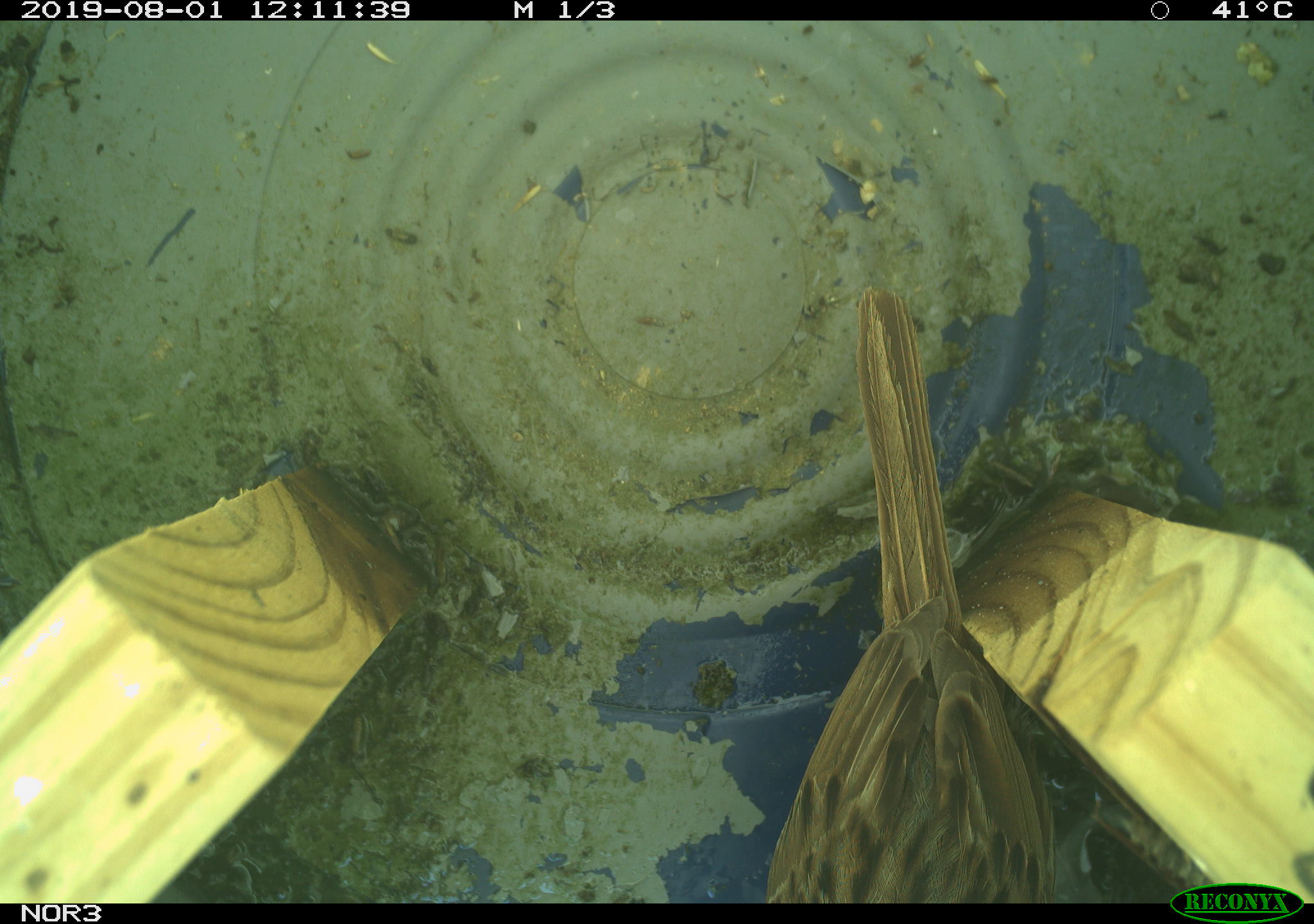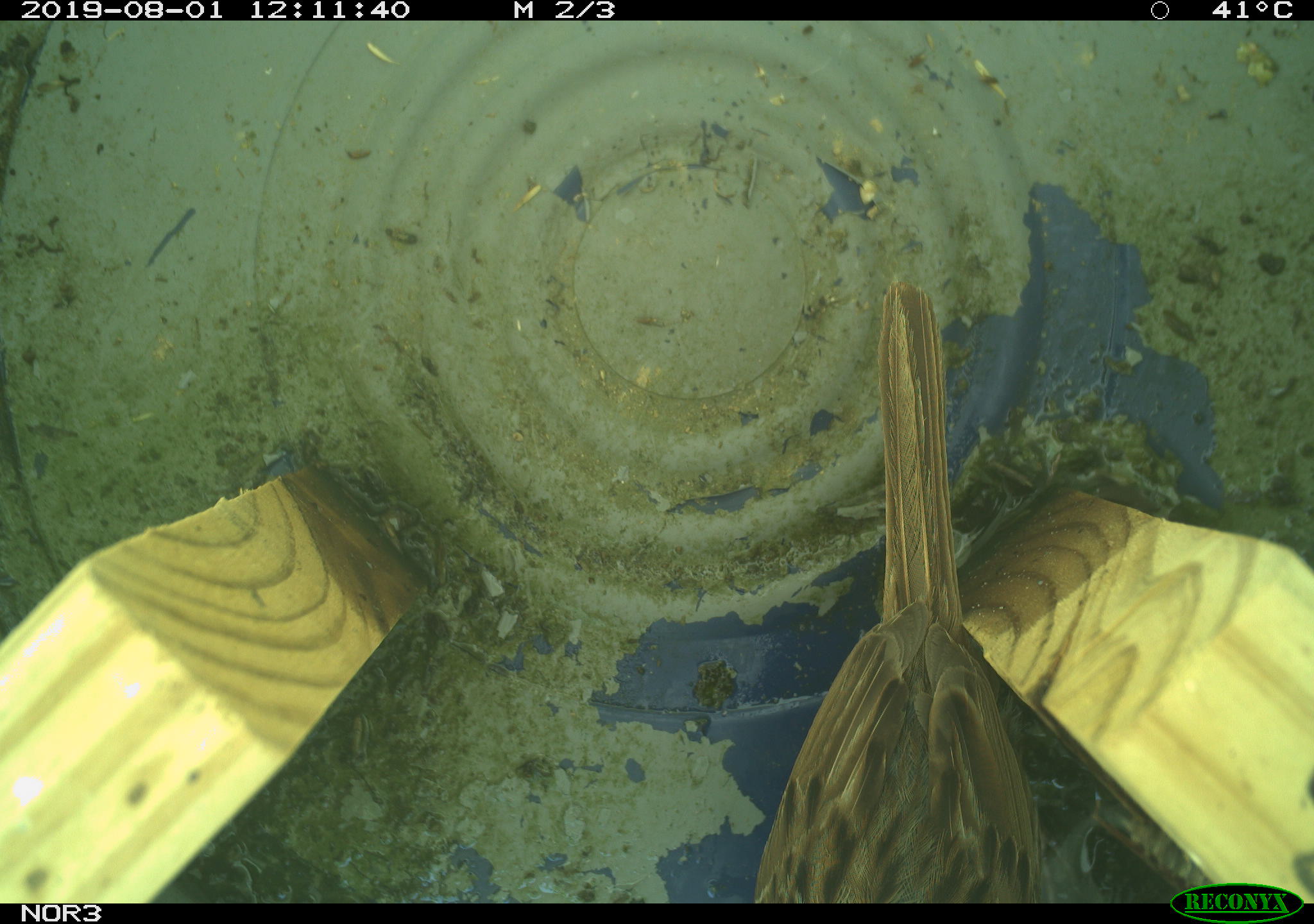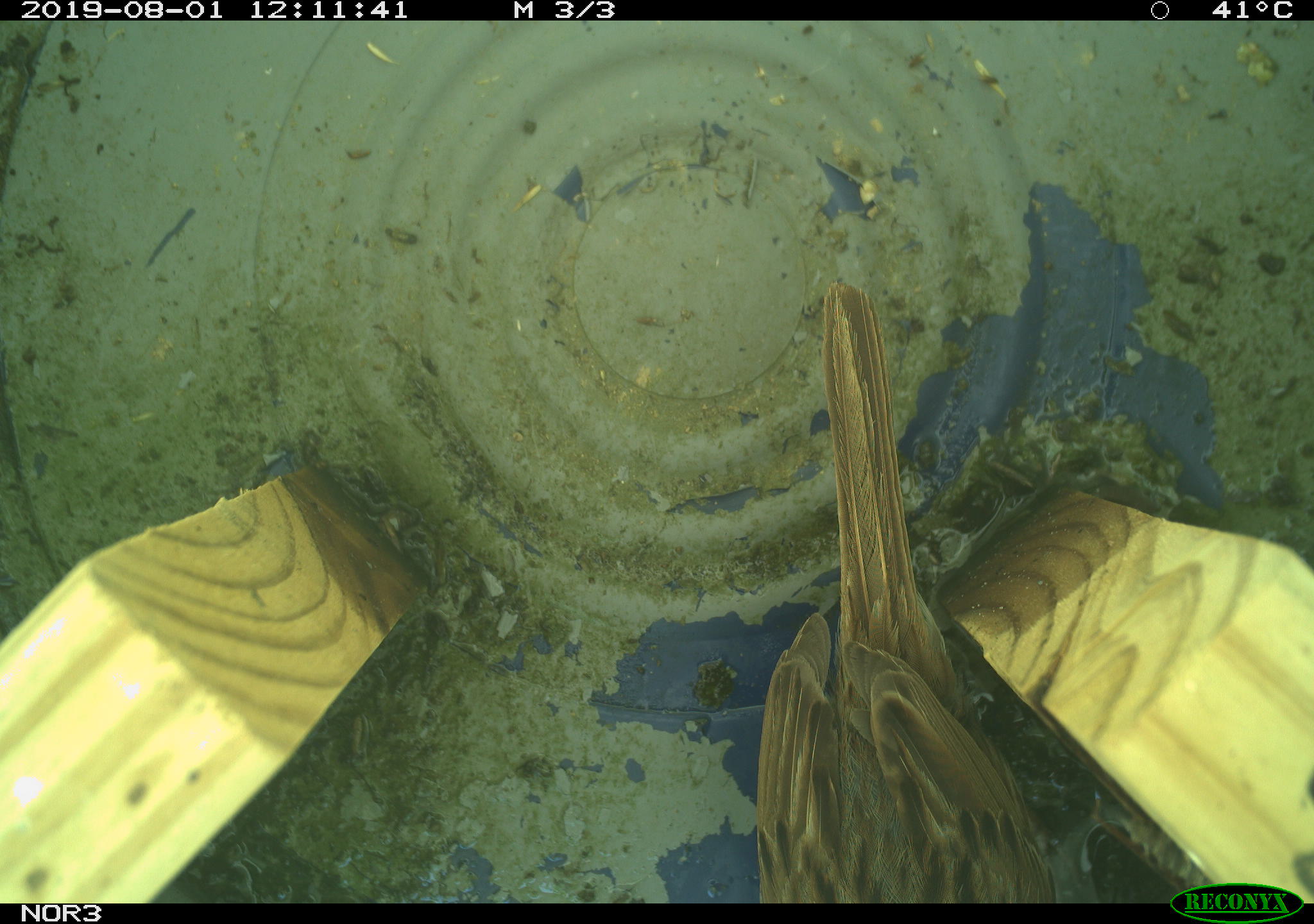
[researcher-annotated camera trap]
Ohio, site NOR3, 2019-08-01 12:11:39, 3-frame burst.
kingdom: Animalia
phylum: Chordata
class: Aves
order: Passeriformes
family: Passerellidae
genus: Melospiza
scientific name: Melospiza melodia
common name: song sparrow